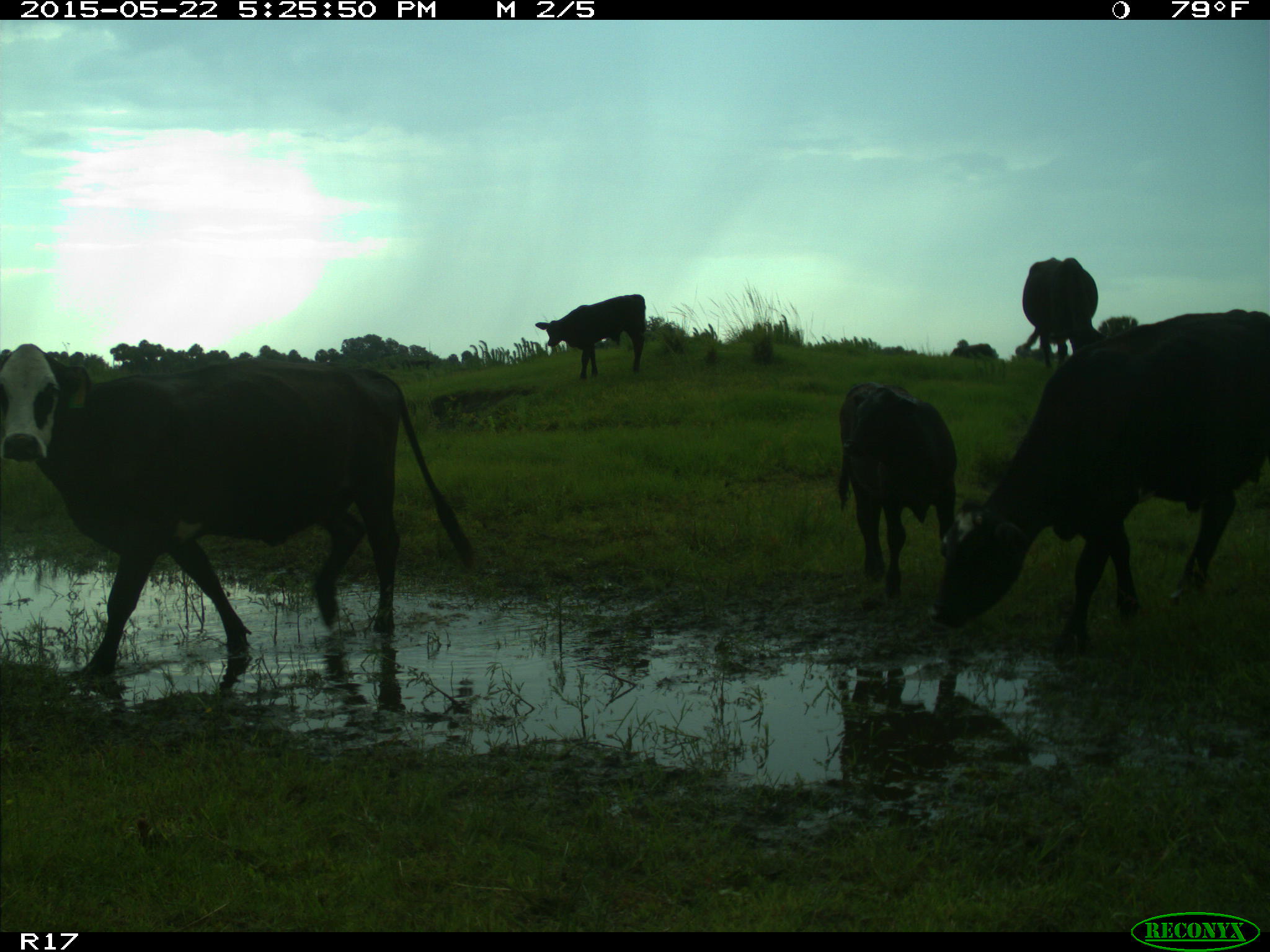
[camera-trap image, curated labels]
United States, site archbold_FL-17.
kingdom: Animalia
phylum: Chordata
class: Mammalia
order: Artiodactyla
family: Bovidae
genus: Bos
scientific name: Bos taurus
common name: domestic cow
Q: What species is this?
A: Bos taurus (domestic cow).